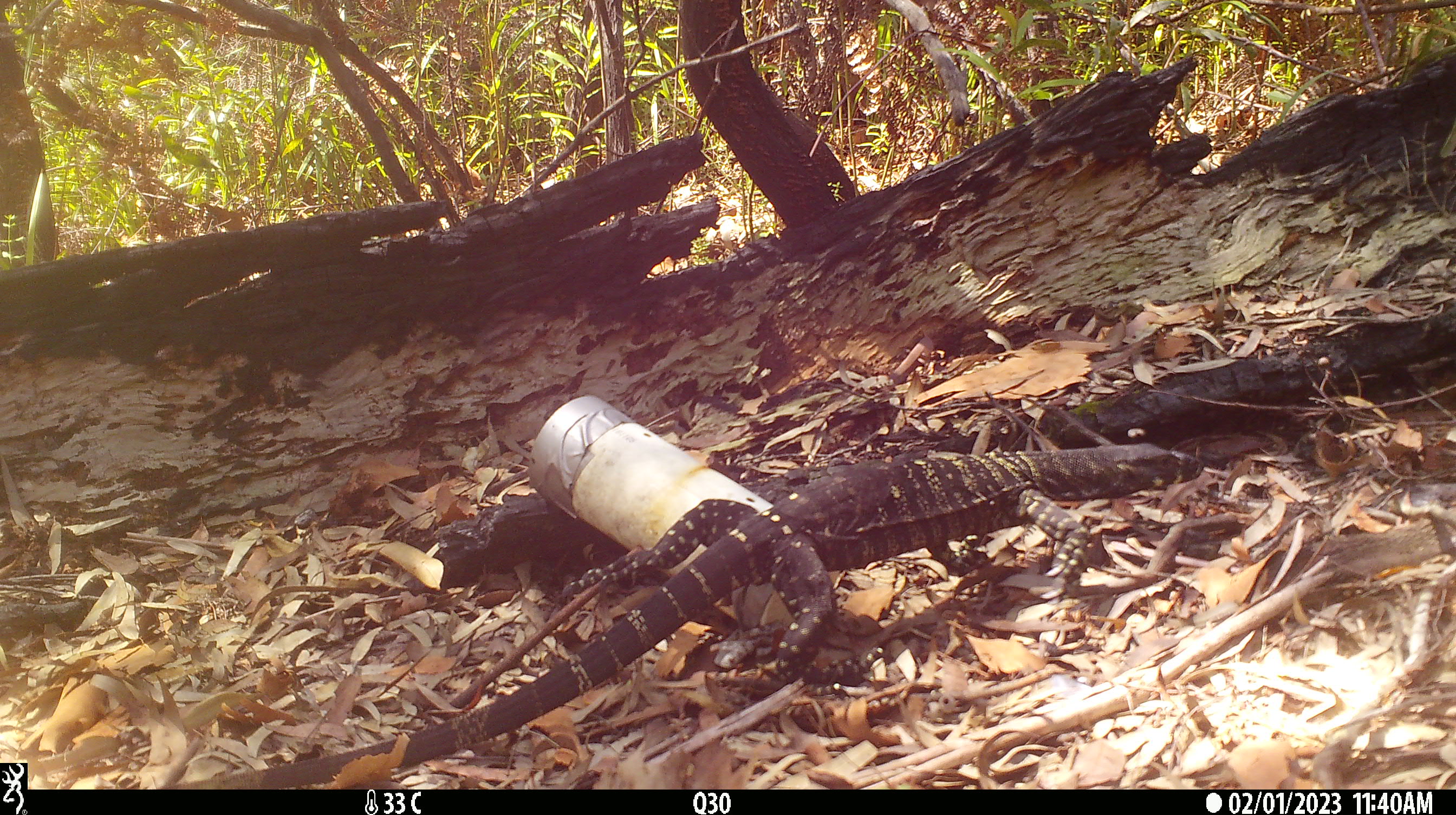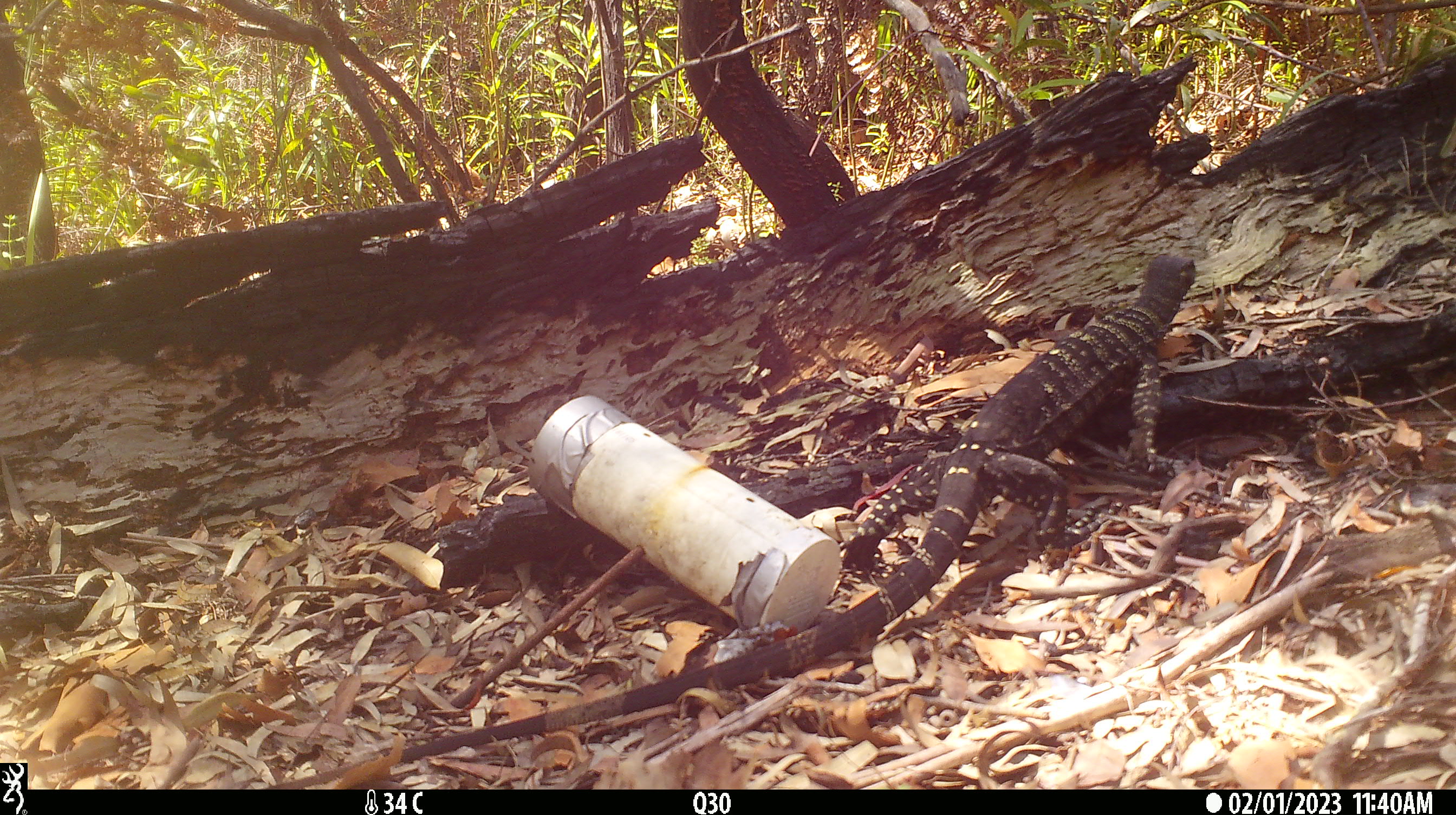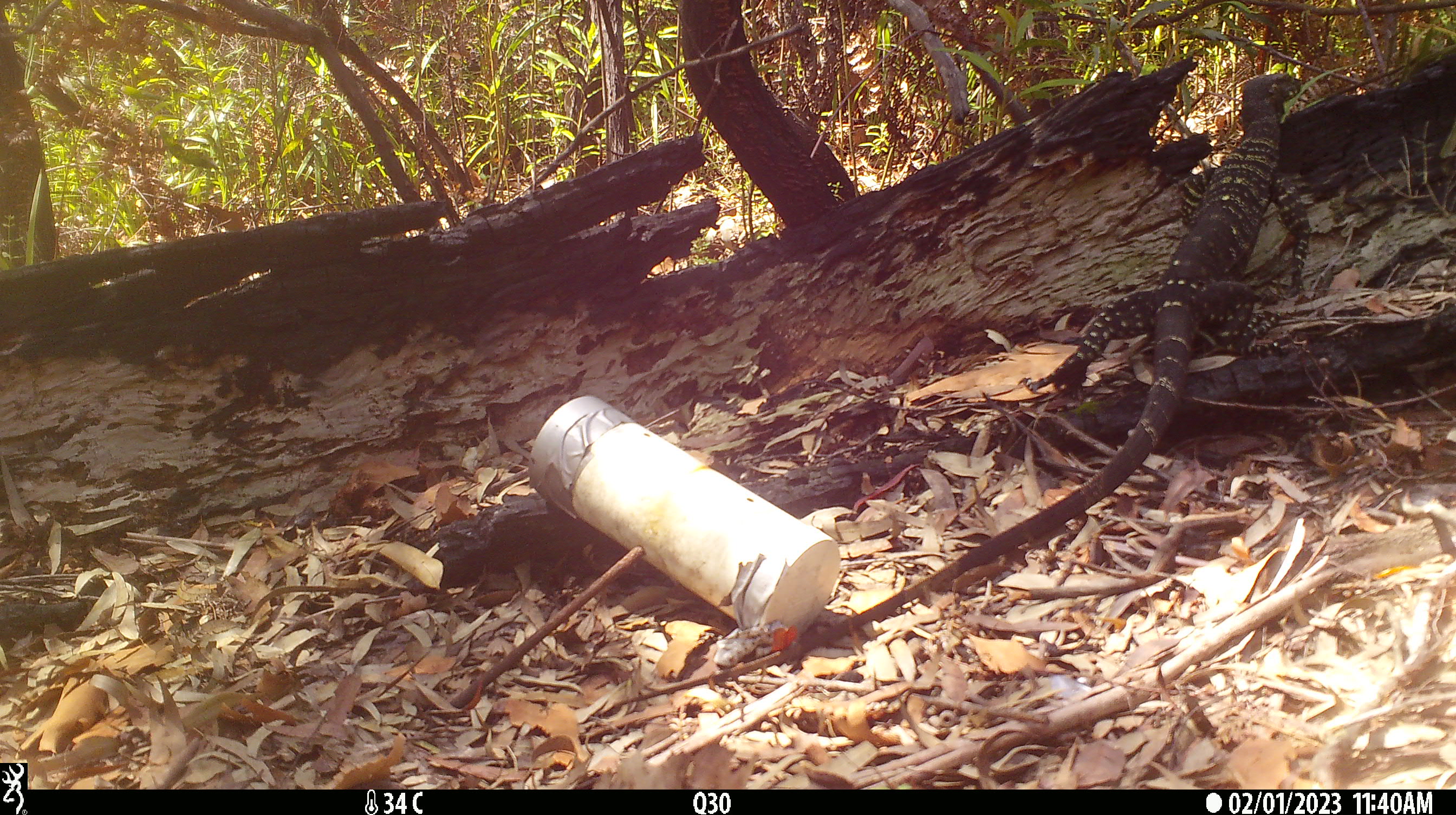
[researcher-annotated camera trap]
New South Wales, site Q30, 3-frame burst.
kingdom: Animalia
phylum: Chordata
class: Reptilia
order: Squamata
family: Varanidae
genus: Varanus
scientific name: Varanus varius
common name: lace monitor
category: goanna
Goanna (lace monitor) (Varanus varius).